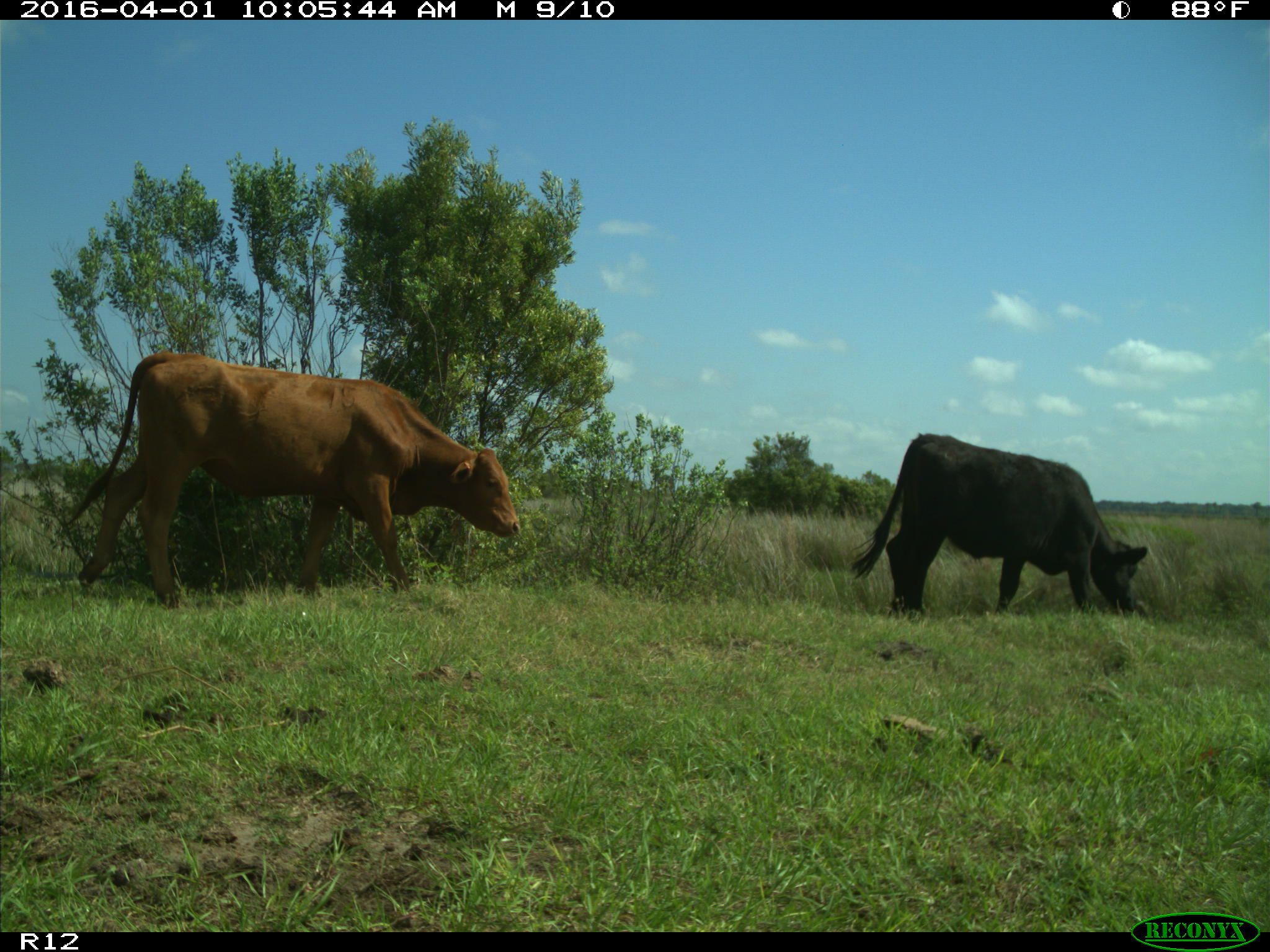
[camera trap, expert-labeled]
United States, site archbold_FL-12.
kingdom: Animalia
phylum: Chordata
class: Mammalia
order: Artiodactyla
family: Bovidae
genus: Bos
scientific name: Bos taurus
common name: domestic cow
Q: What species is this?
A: Bos taurus (domestic cow).